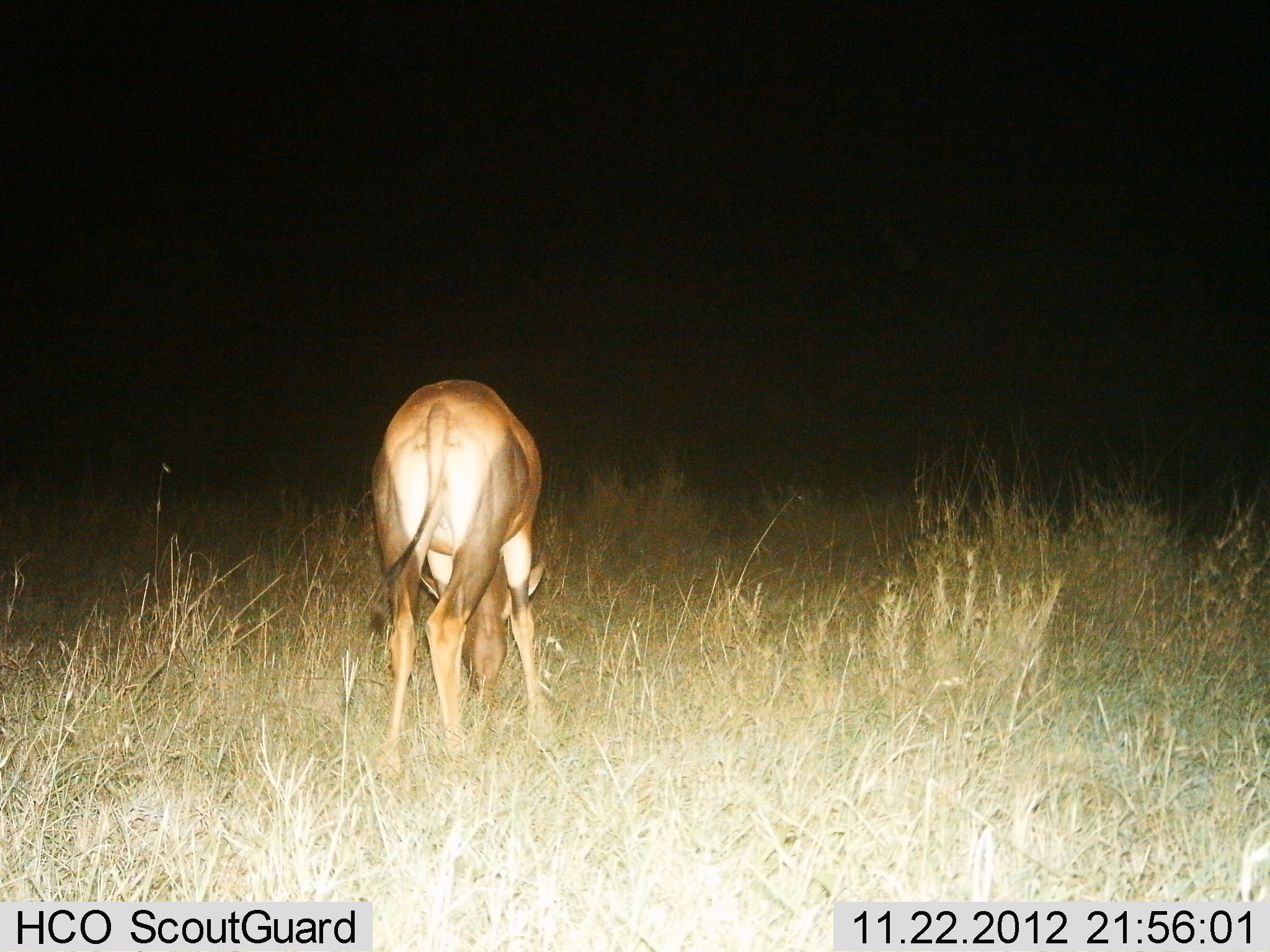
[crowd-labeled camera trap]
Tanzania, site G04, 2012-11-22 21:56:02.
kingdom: Animalia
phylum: Chordata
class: Mammalia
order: Artiodactyla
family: Bovidae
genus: Damaliscus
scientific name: Damaliscus lunatus jimela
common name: topi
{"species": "topi (Damaliscus lunatus jimela)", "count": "1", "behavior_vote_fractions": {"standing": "50%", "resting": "0%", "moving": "0%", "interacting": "0%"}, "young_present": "0%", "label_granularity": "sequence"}